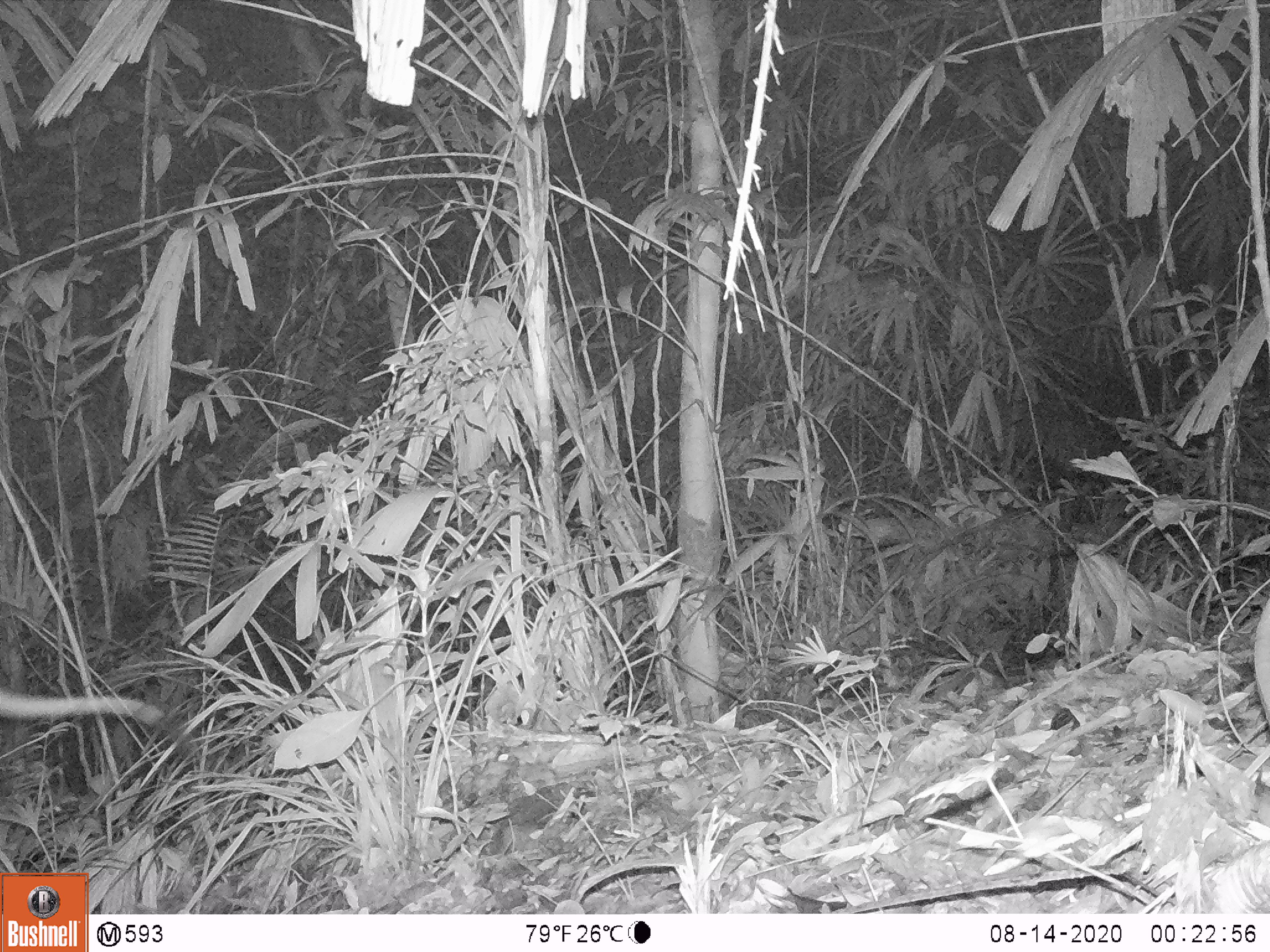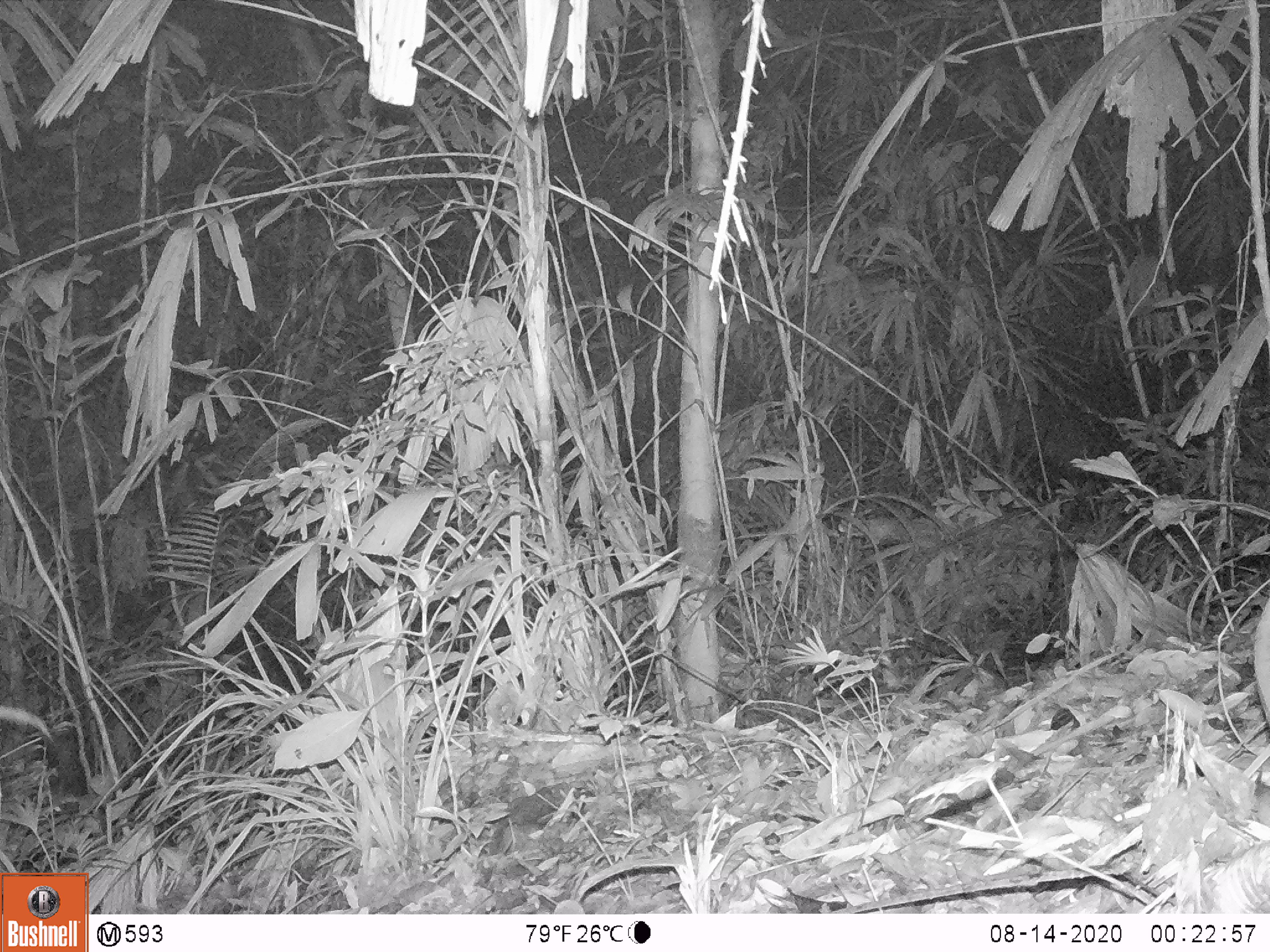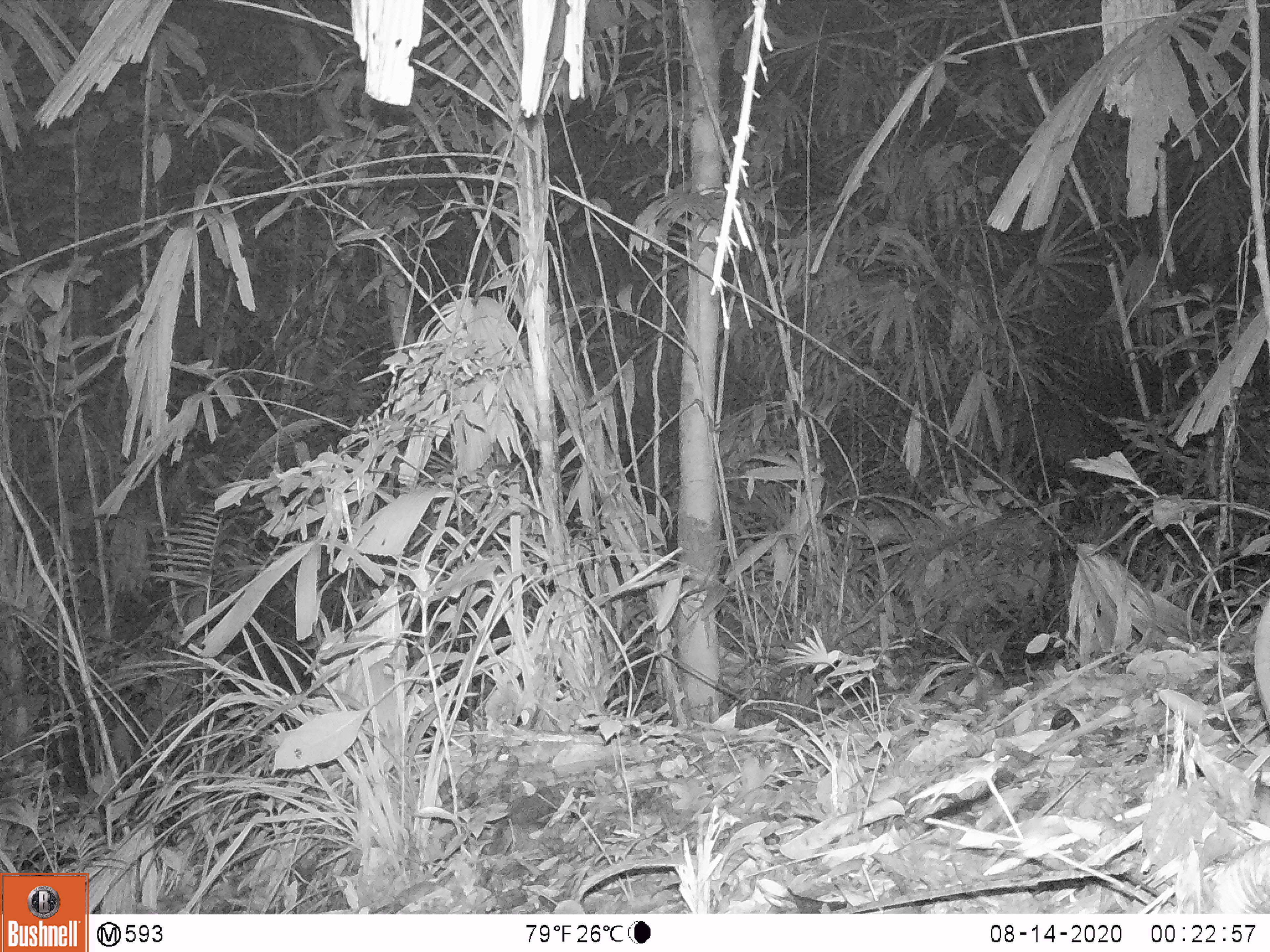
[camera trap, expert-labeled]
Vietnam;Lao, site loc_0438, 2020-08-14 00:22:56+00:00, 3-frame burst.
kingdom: Animalia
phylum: Chordata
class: Mammalia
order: Artiodactyla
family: Suidae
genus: Sus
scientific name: Sus scrofa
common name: eurasian wild pig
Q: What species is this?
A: Eurasian wild pig (Sus scrofa).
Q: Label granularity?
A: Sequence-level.